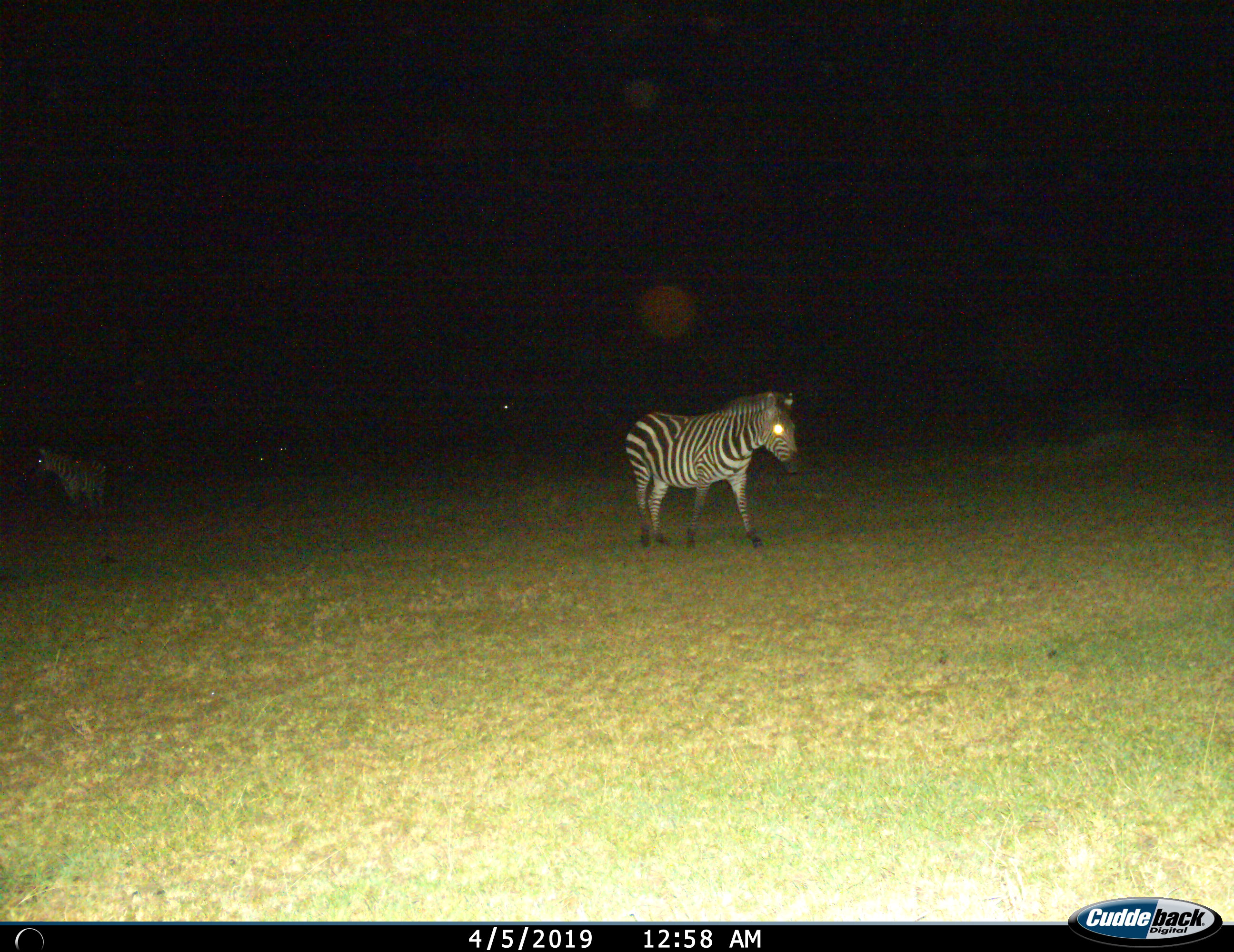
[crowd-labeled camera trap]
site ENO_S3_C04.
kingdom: Animalia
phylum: Chordata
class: Mammalia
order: Perissodactyla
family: Equidae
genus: Equus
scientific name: Equus quagga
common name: plains zebra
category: zebraplains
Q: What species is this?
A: Zebraplains (plains zebra) (Equus quagga).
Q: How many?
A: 2.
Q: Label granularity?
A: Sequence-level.